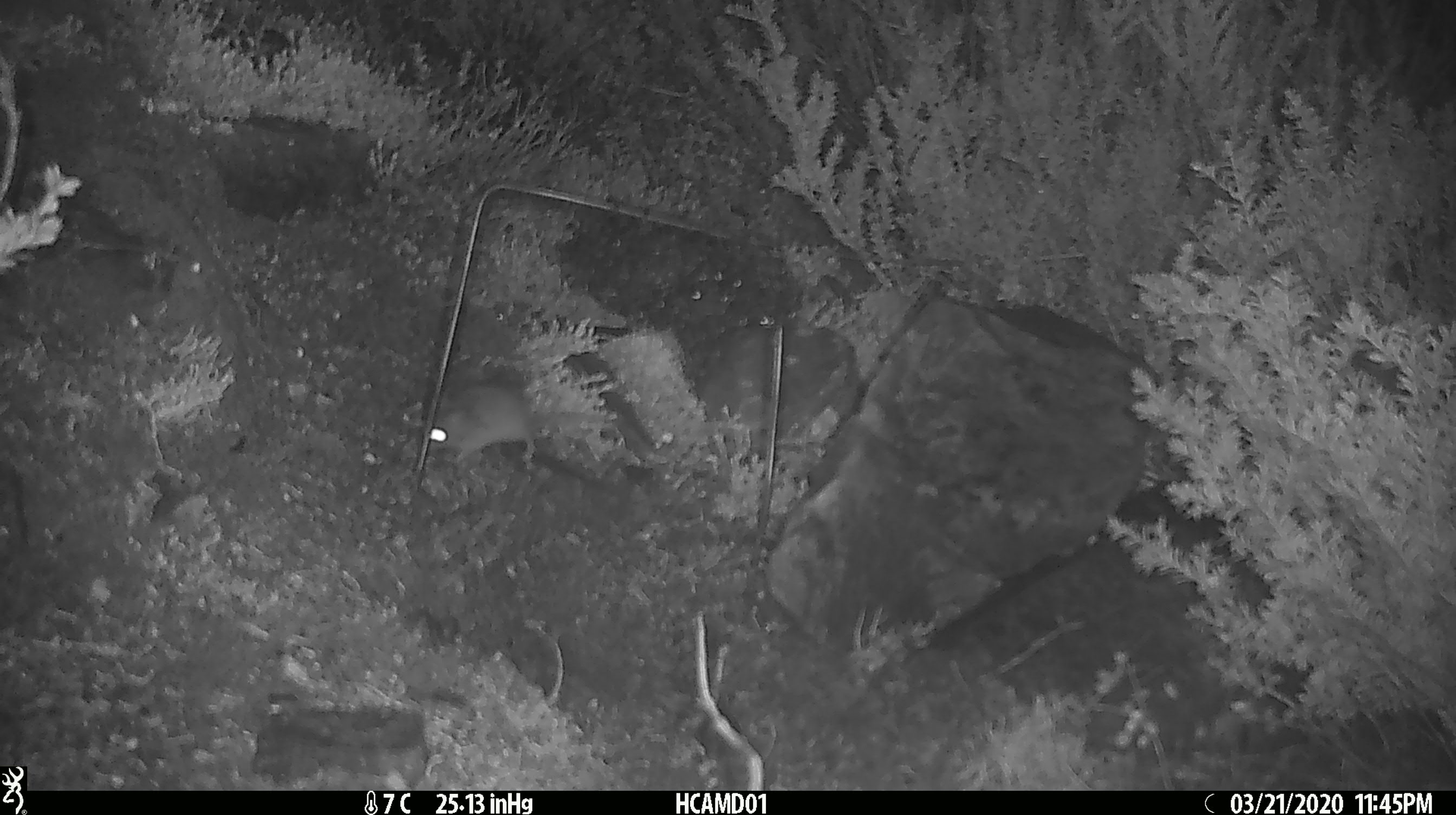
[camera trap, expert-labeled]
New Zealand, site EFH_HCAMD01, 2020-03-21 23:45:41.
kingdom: Animalia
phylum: Chordata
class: Mammalia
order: Rodentia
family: Muridae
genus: Mus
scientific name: Mus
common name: mouse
Mouse (Mus).